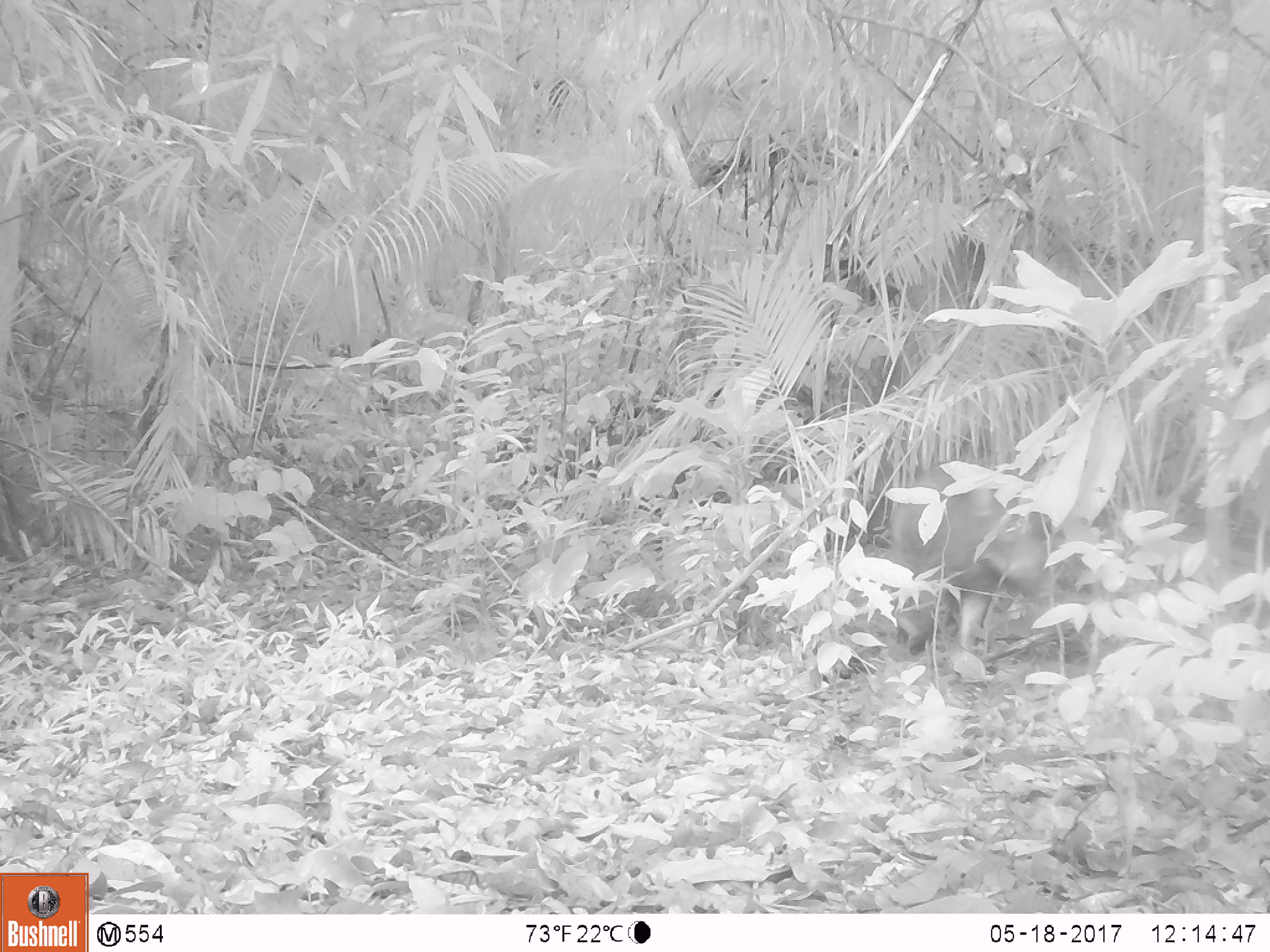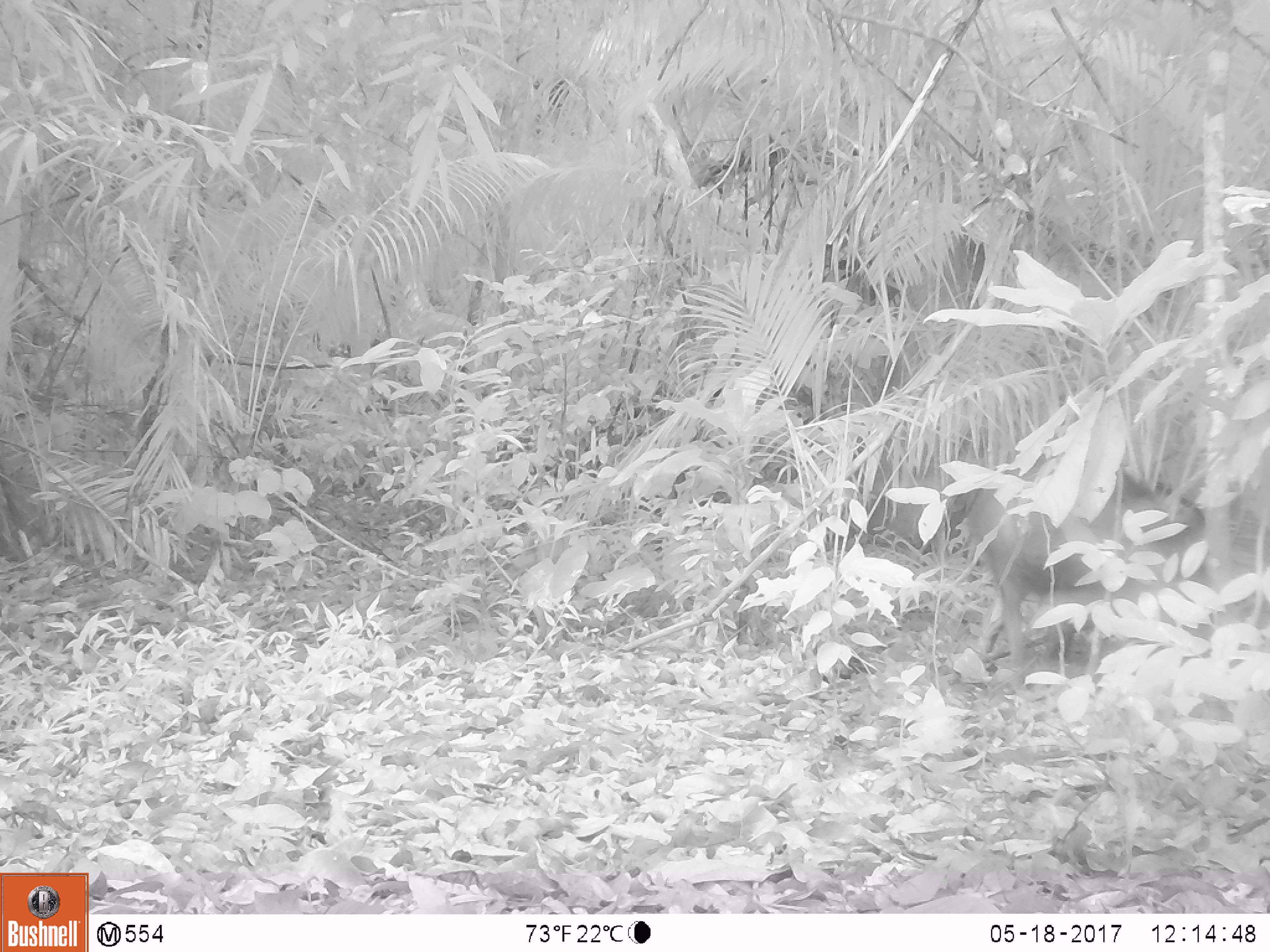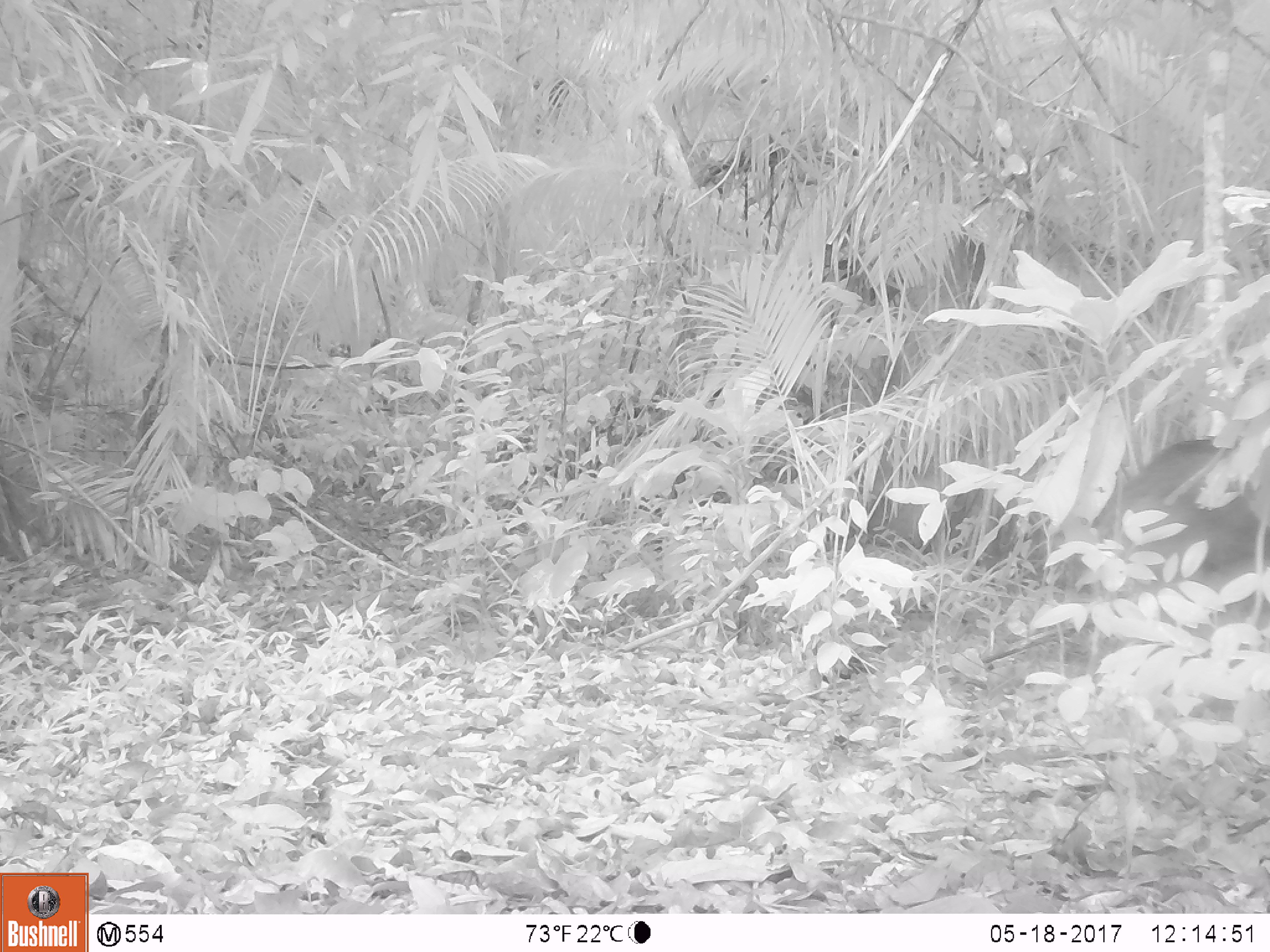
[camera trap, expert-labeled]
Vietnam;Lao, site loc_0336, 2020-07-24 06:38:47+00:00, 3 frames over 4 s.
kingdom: Animalia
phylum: Chordata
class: Mammalia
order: Artiodactyla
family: Suidae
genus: Sus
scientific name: Sus scrofa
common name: eurasian wild pig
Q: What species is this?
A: Eurasian wild pig (Sus scrofa).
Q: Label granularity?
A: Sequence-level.